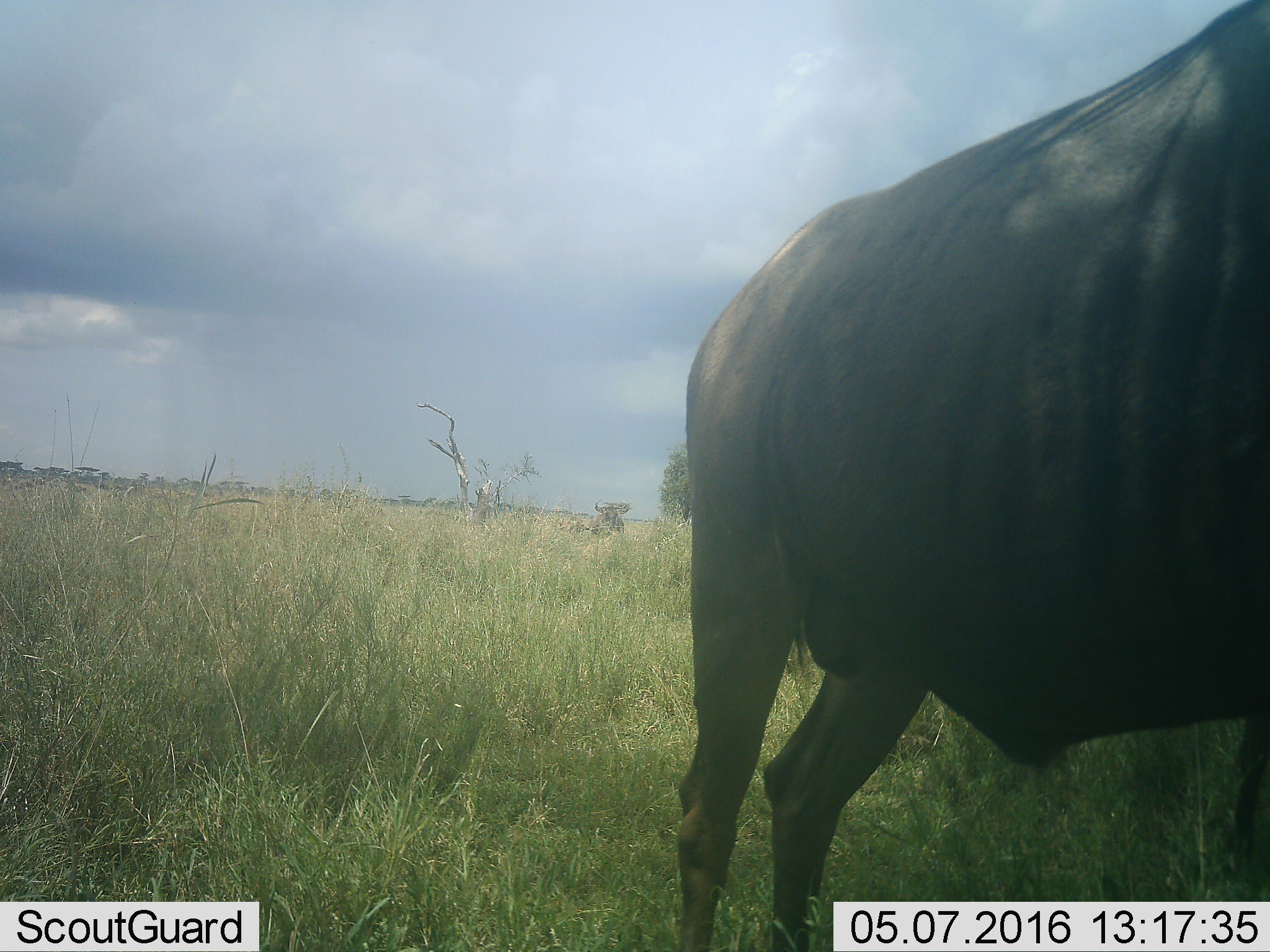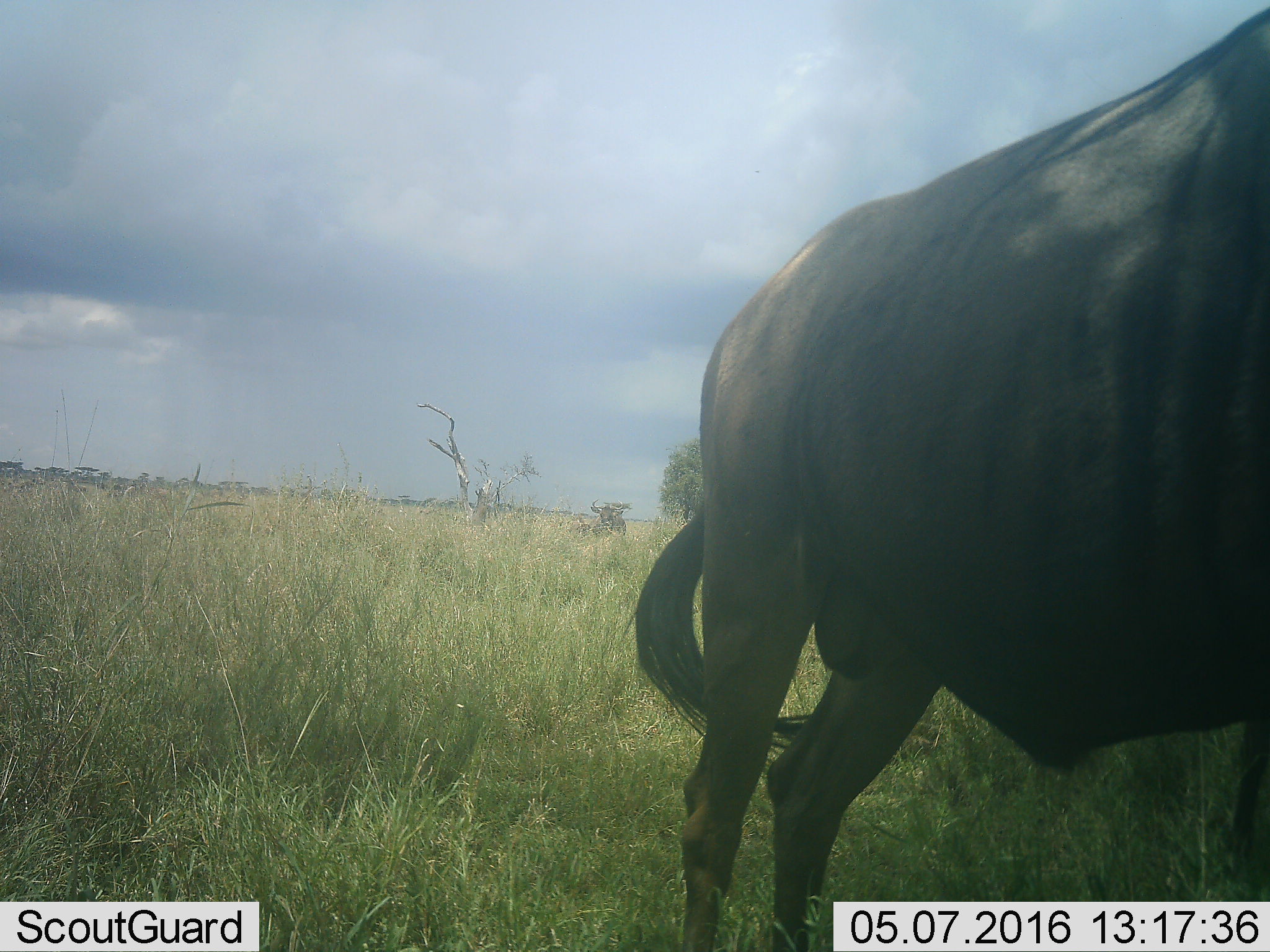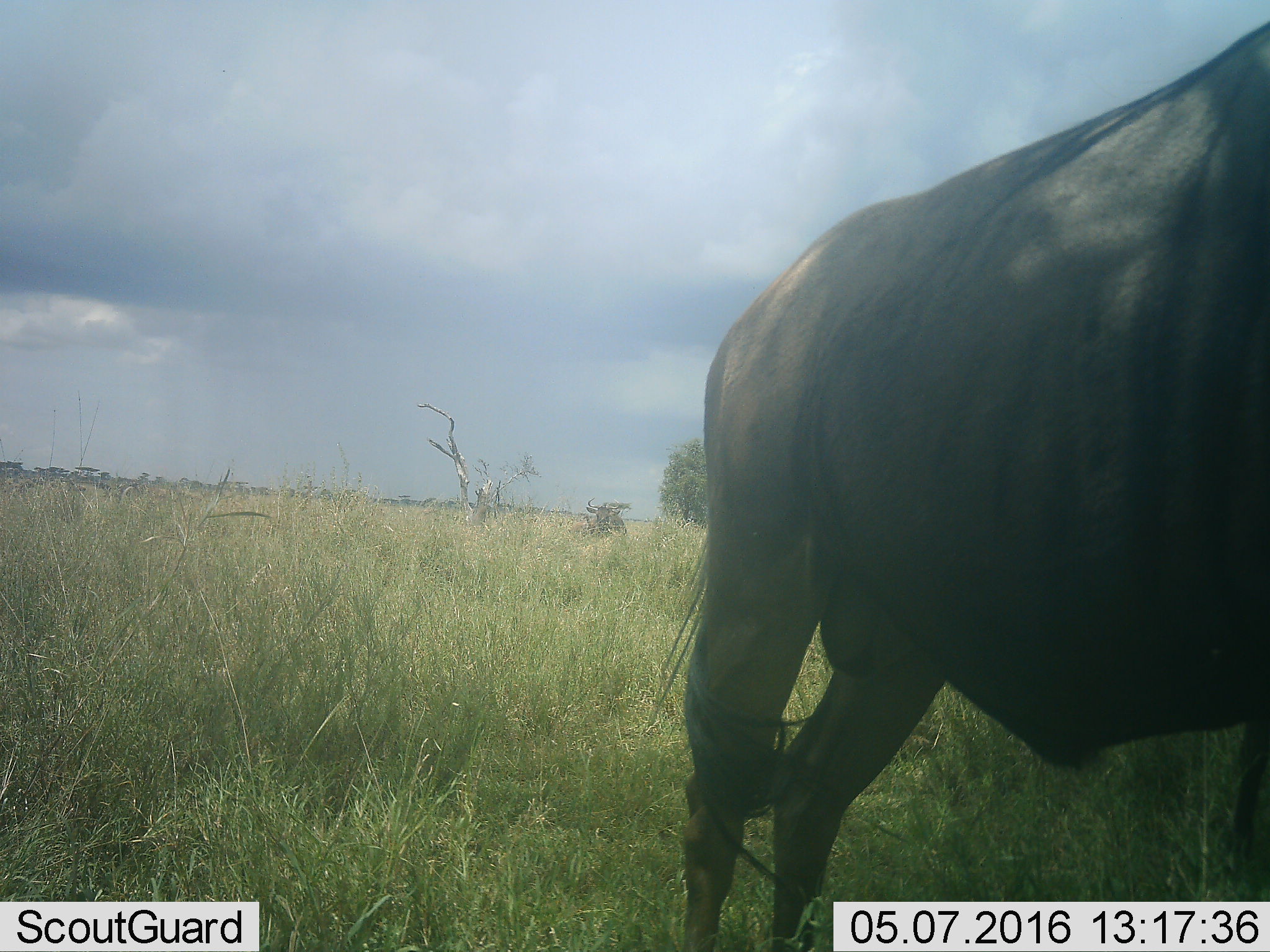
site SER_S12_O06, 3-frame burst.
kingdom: Animalia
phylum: Chordata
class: Mammalia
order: Artiodactyla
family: Bovidae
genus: Connochaetes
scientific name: Connochaetes taurinus taurinus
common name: blue wildebeest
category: wildebeestblue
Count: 2.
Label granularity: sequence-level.